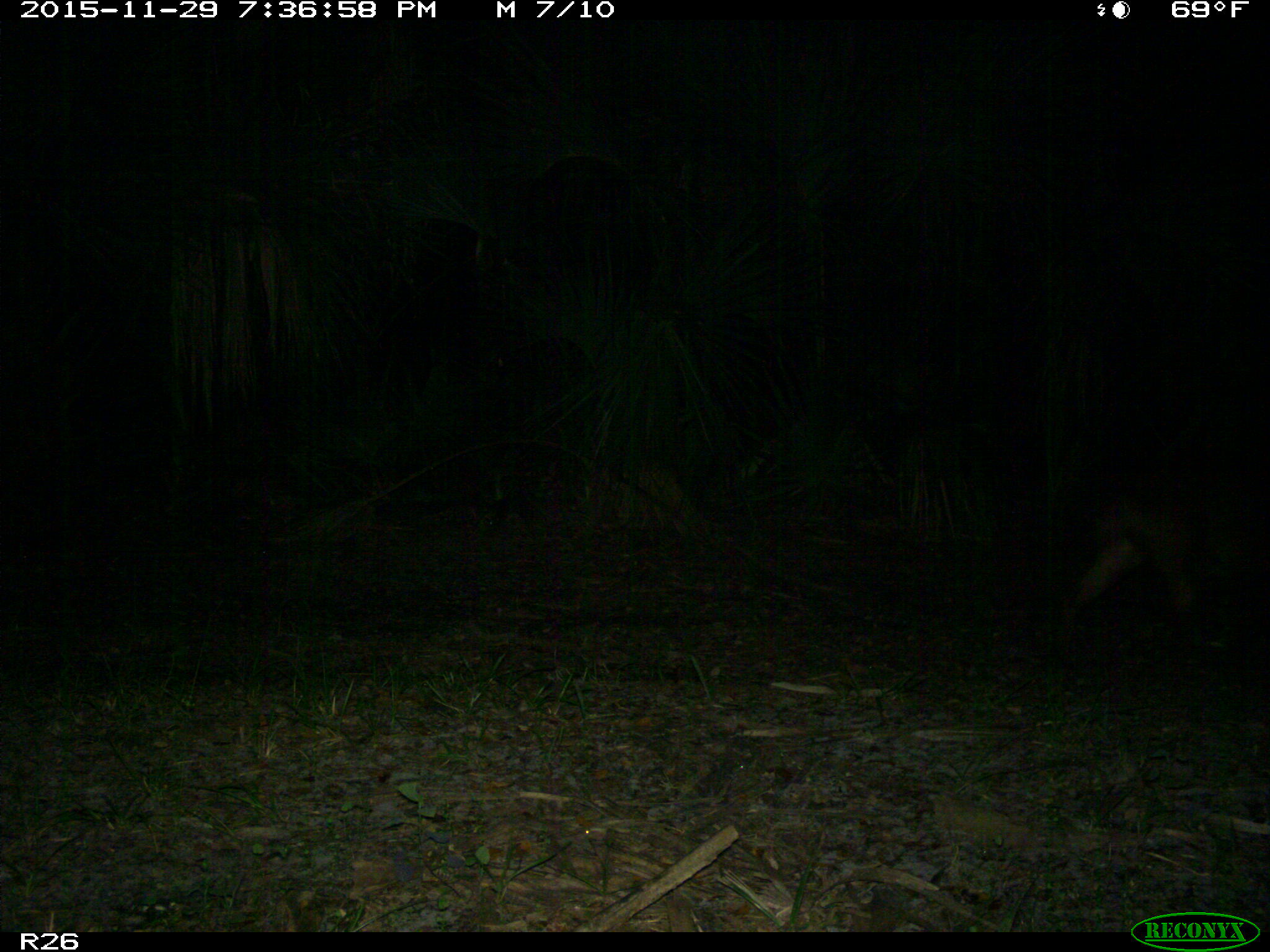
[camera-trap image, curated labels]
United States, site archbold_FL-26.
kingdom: Animalia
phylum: Chordata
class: Mammalia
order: Artiodactyla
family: Suidae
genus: Sus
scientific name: Sus scrofa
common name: wild boar